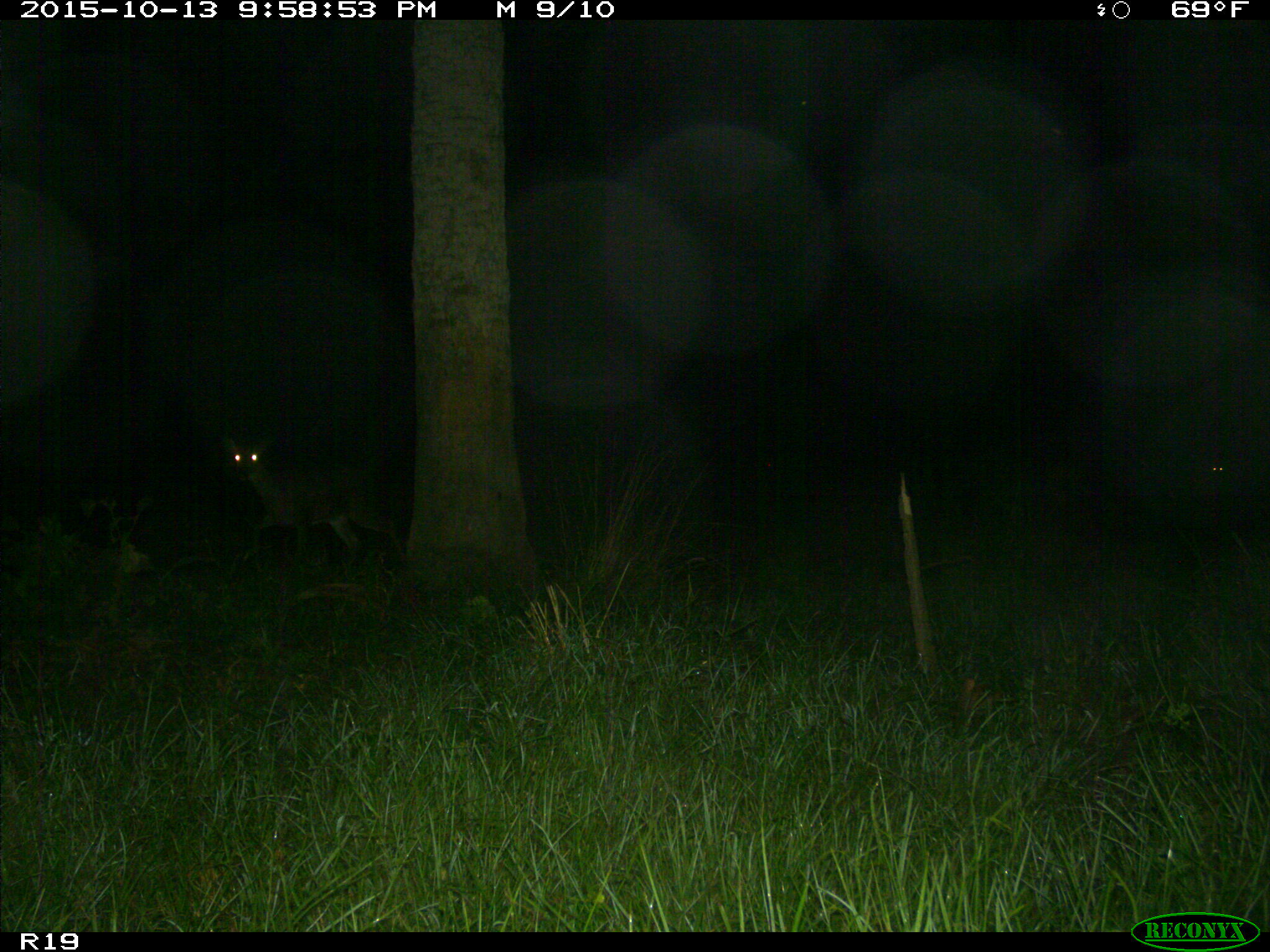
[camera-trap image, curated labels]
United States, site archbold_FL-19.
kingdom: Animalia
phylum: Chordata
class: Mammalia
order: Artiodactyla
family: Cervidae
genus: Odocoileus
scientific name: Odocoileus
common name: deer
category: unidentified deer